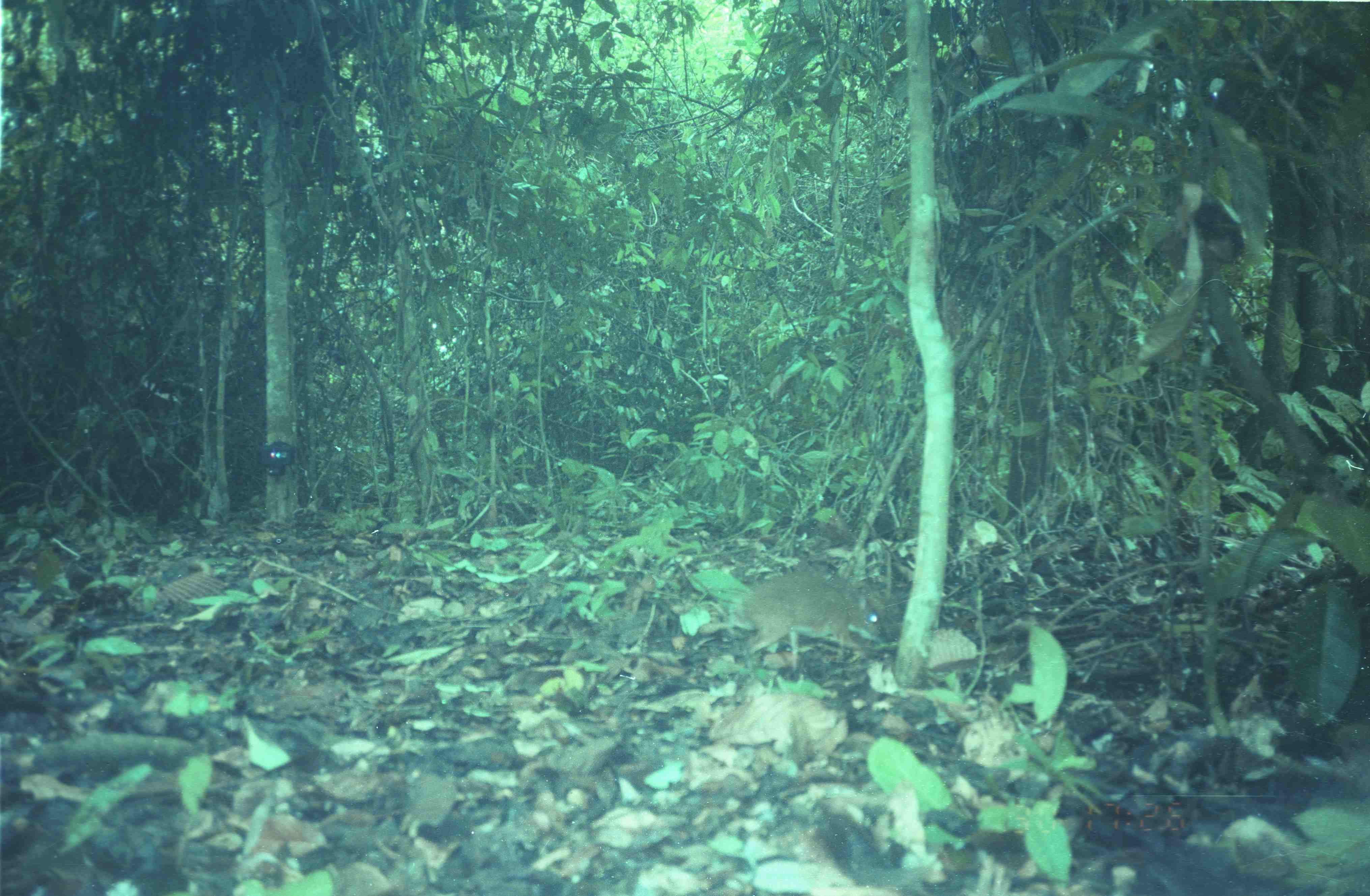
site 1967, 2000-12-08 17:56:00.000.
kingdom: Animalia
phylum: Chordata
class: Mammalia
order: Artiodactyla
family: Tragulidae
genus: Tragulus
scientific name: Tragulus napu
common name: greater oriental chevrotain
Tragulus napu (greater oriental chevrotain), count 1.